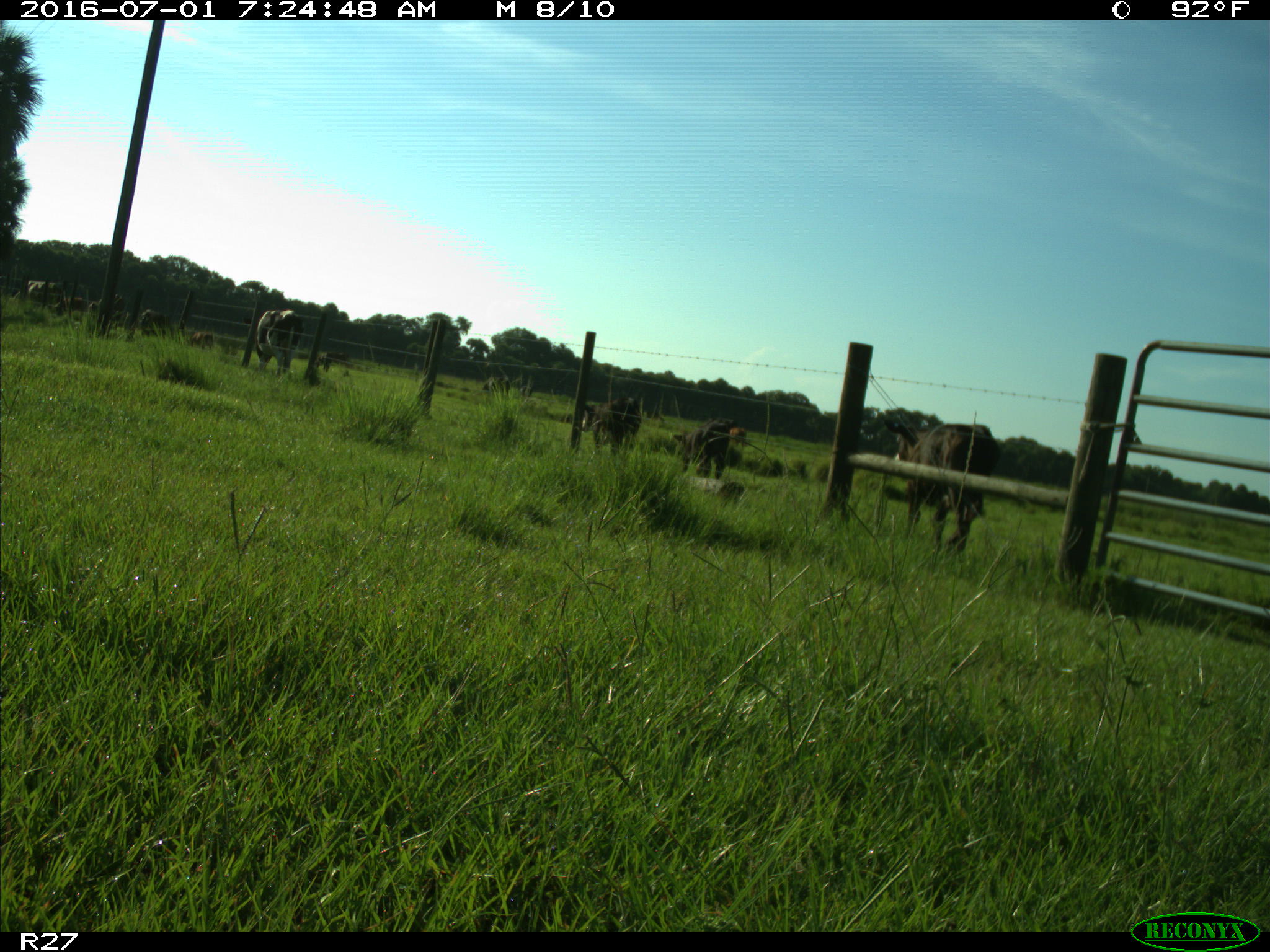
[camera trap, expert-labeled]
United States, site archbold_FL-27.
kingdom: Animalia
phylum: Chordata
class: Mammalia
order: Artiodactyla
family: Bovidae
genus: Bos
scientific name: Bos taurus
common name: domestic cow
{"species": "Bos taurus (domestic cow)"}